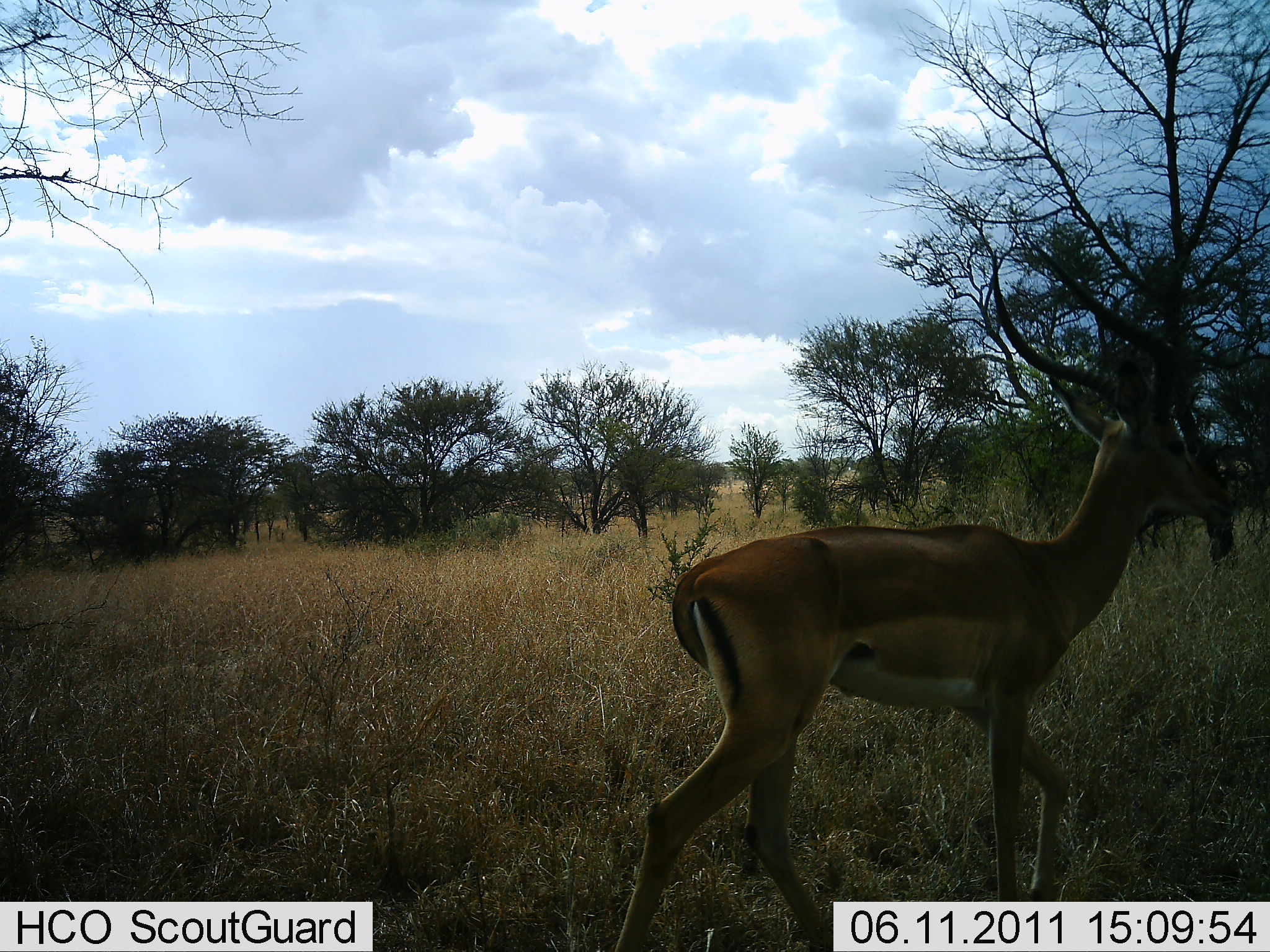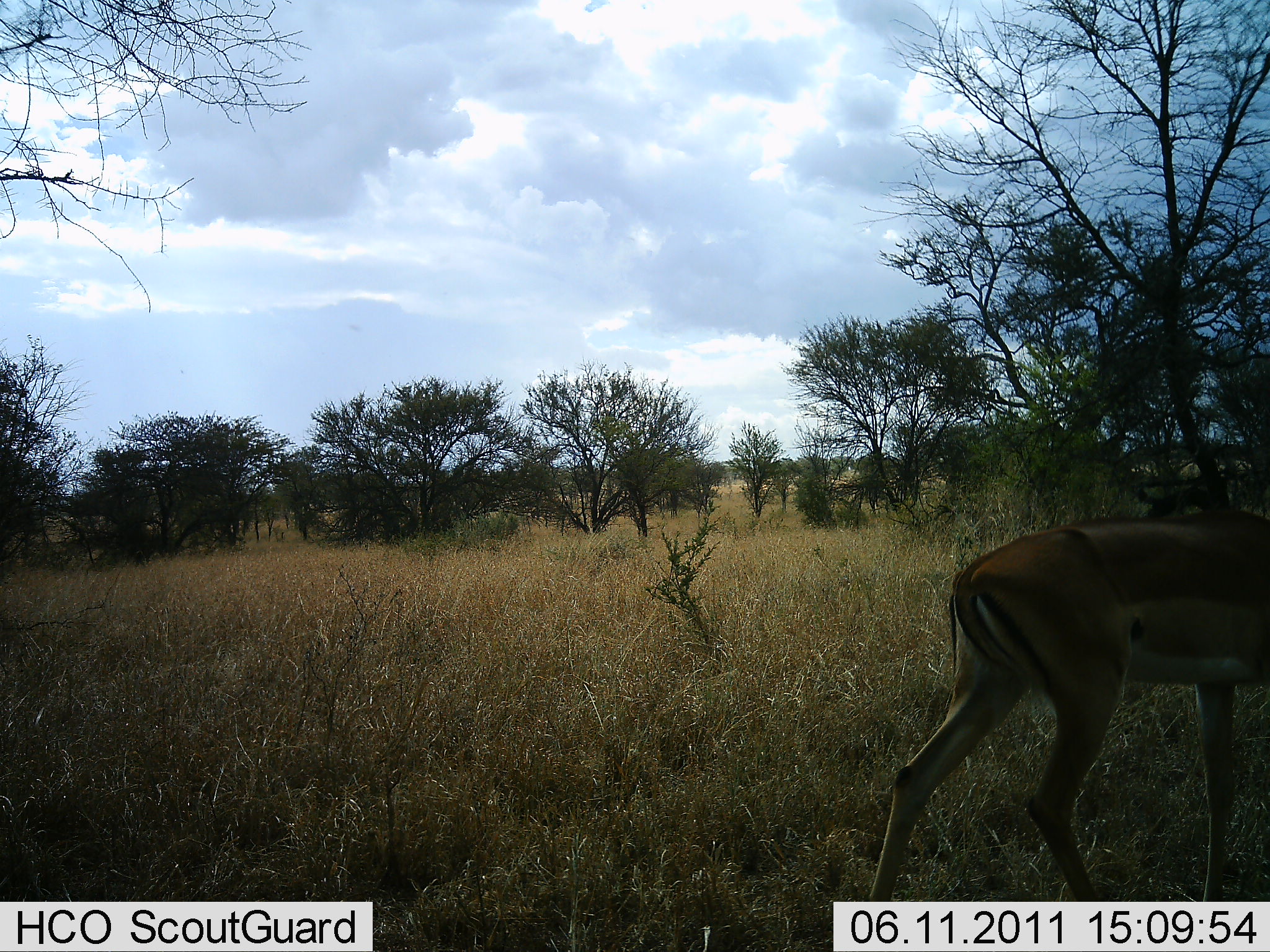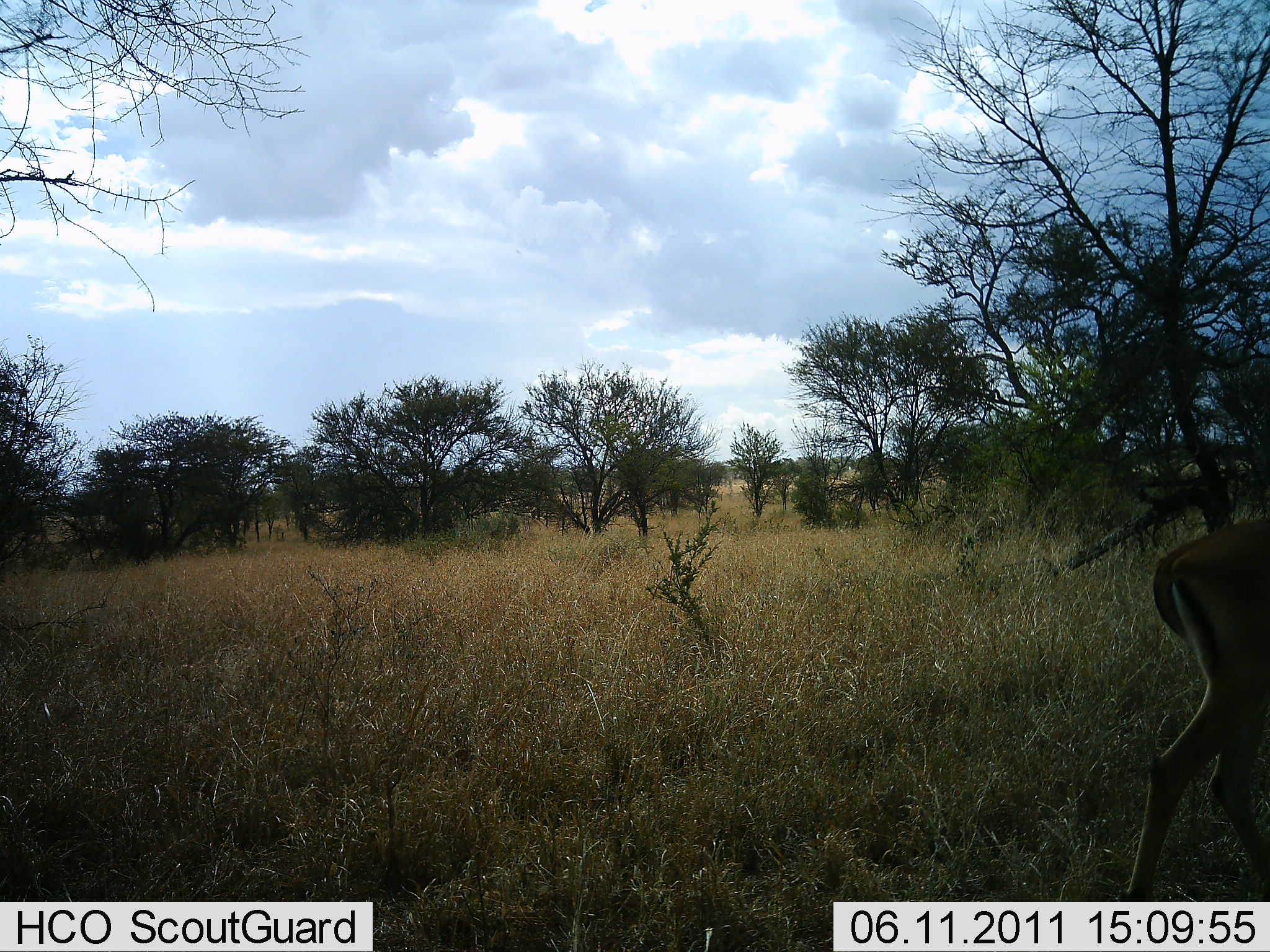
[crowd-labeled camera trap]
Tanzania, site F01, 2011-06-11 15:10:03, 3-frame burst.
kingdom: Animalia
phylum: Chordata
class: Mammalia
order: Artiodactyla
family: Bovidae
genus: Aepyceros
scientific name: Aepyceros melampus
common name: impala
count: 1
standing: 9%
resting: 0%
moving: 91%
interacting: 0%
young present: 0%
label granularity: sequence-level